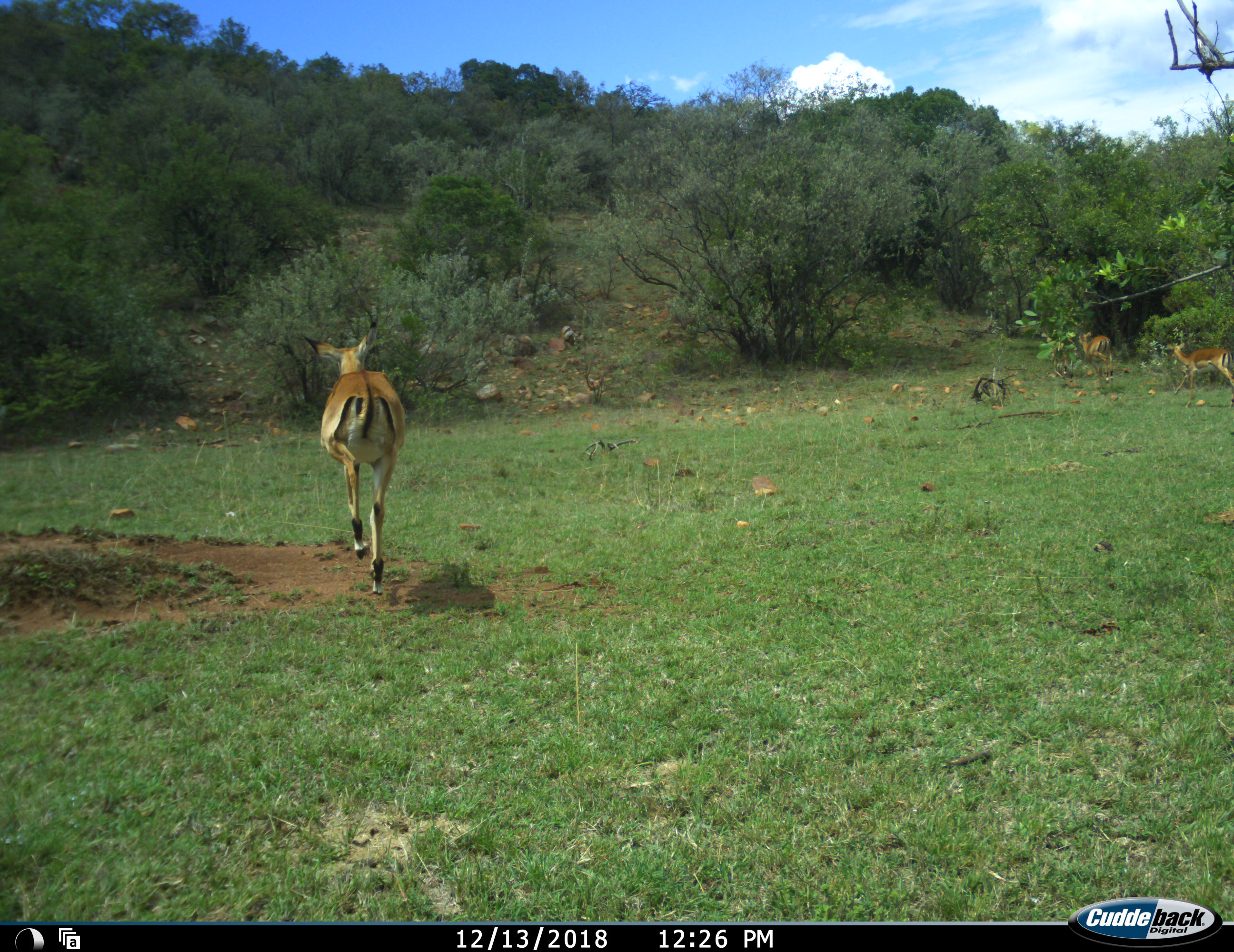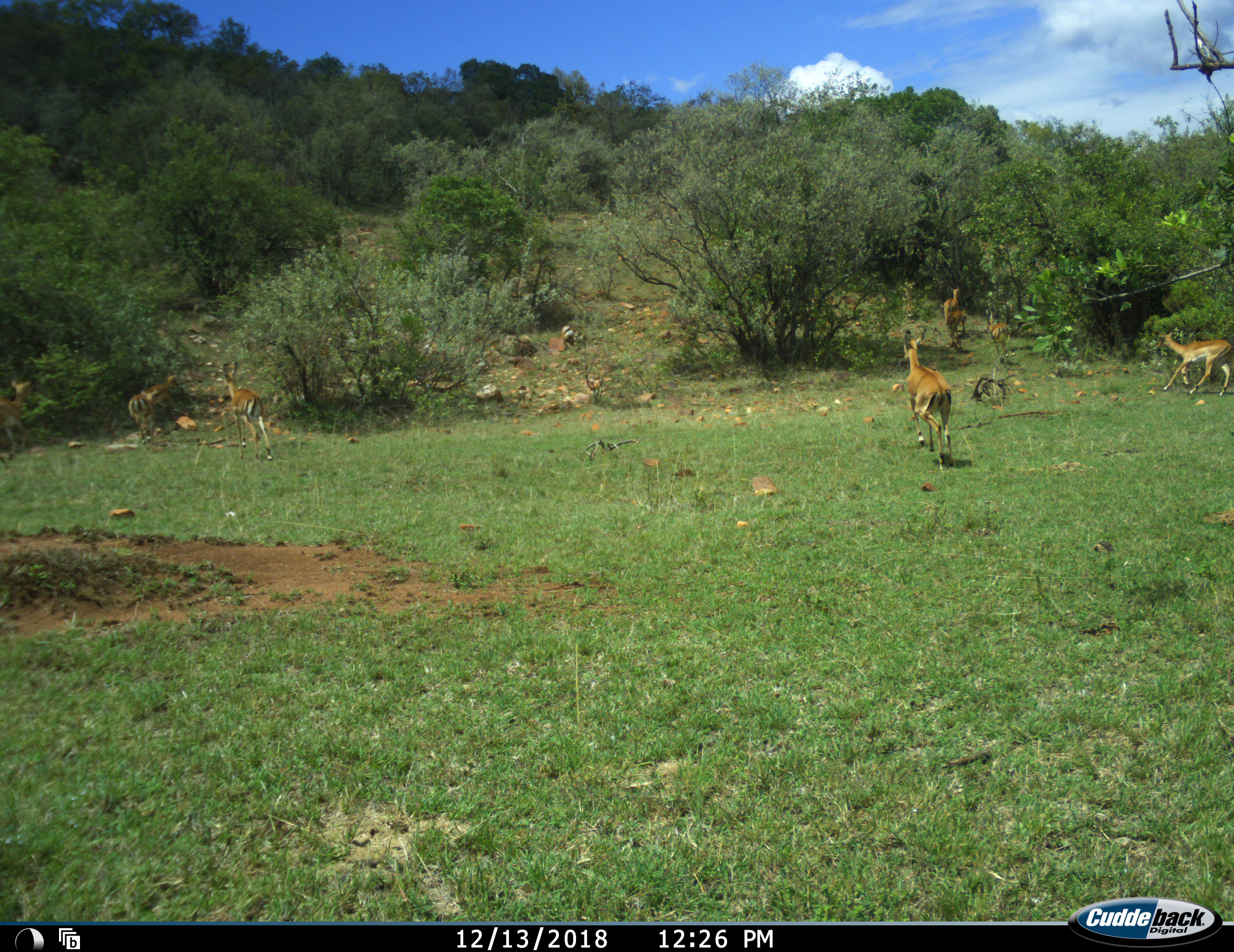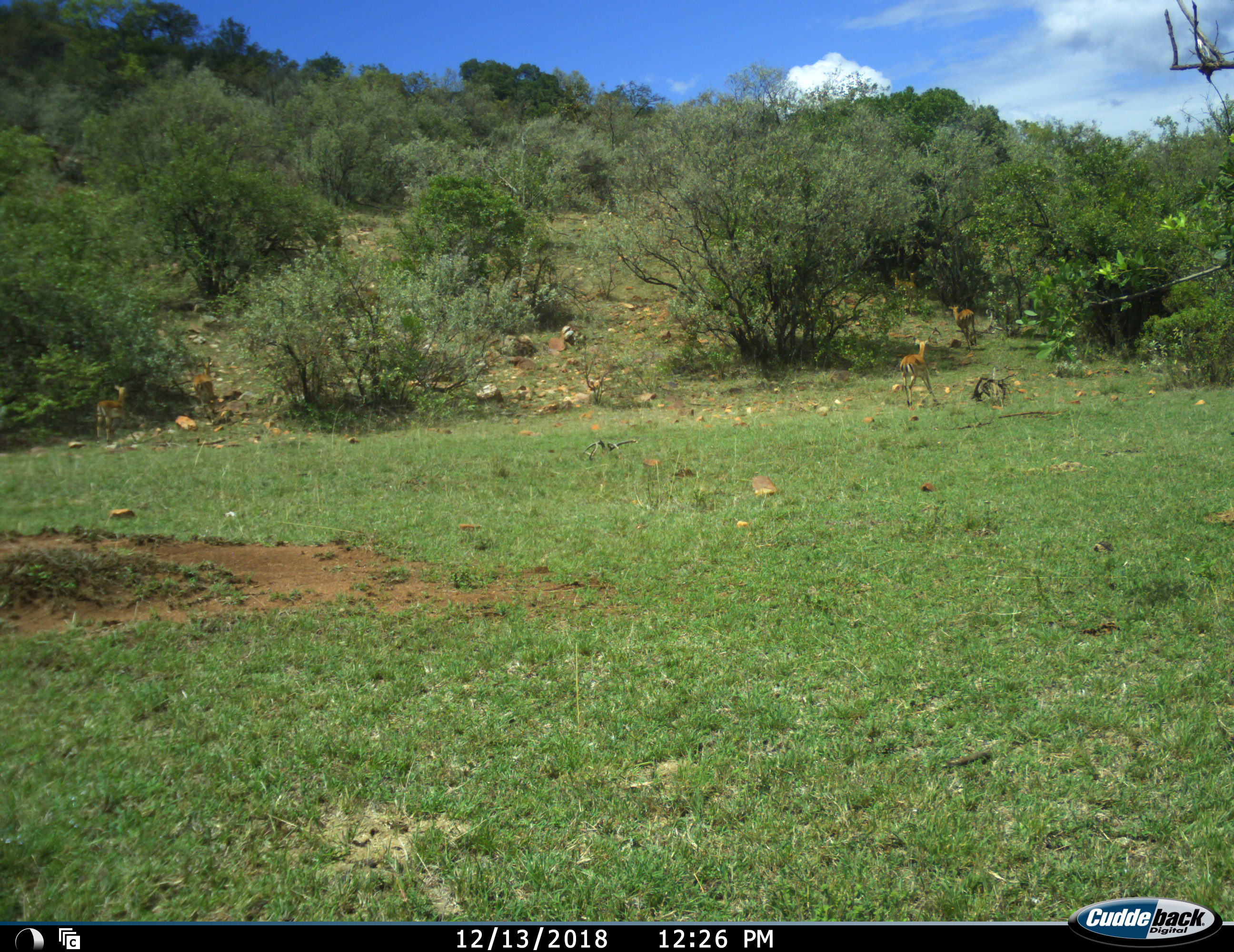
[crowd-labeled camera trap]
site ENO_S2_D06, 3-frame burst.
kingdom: Animalia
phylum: Chordata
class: Mammalia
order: Artiodactyla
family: Bovidae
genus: Aepyceros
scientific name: Aepyceros melampus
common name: impala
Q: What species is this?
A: Impala (Aepyceros melampus).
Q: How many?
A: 8.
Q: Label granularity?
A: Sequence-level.